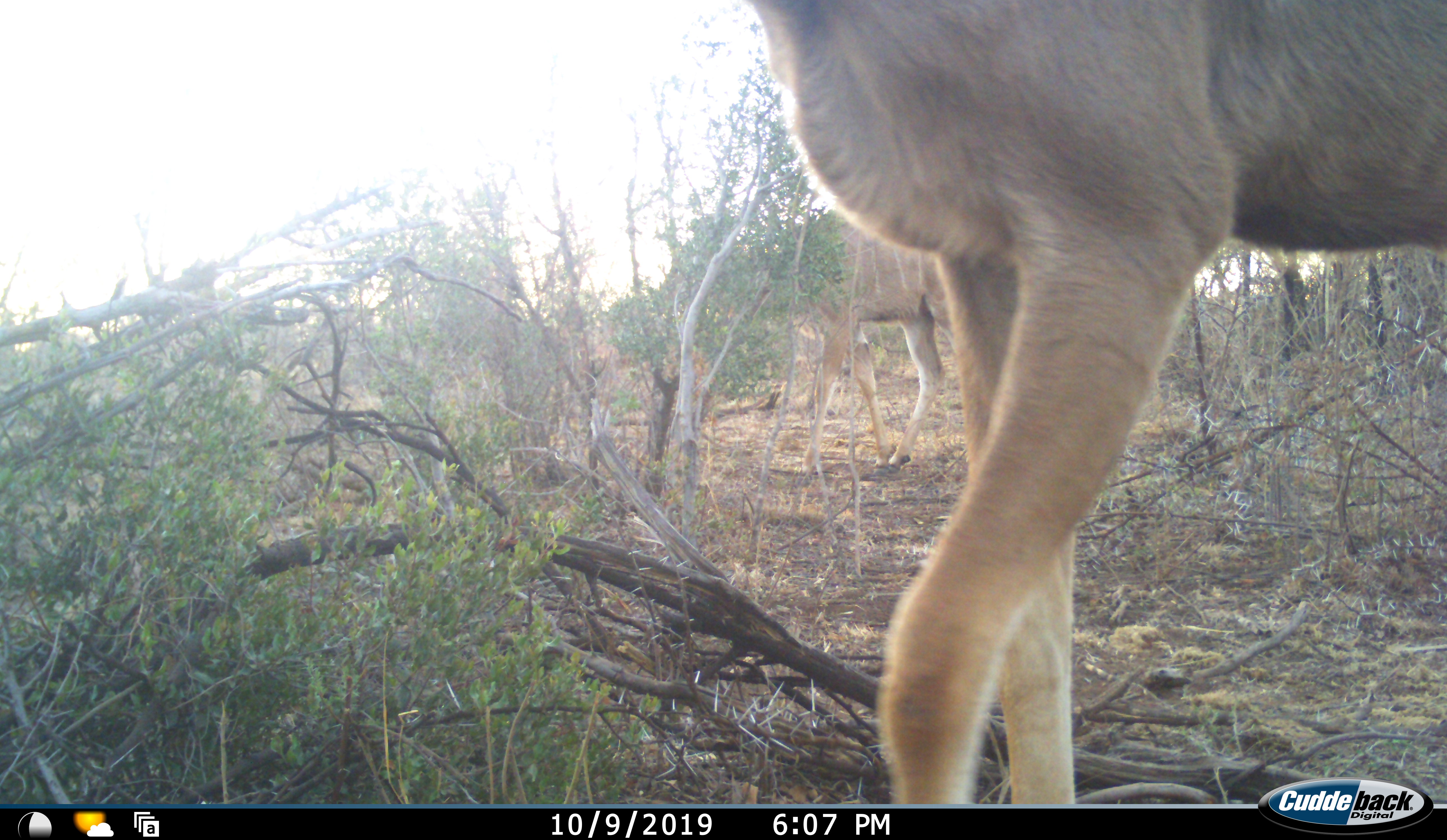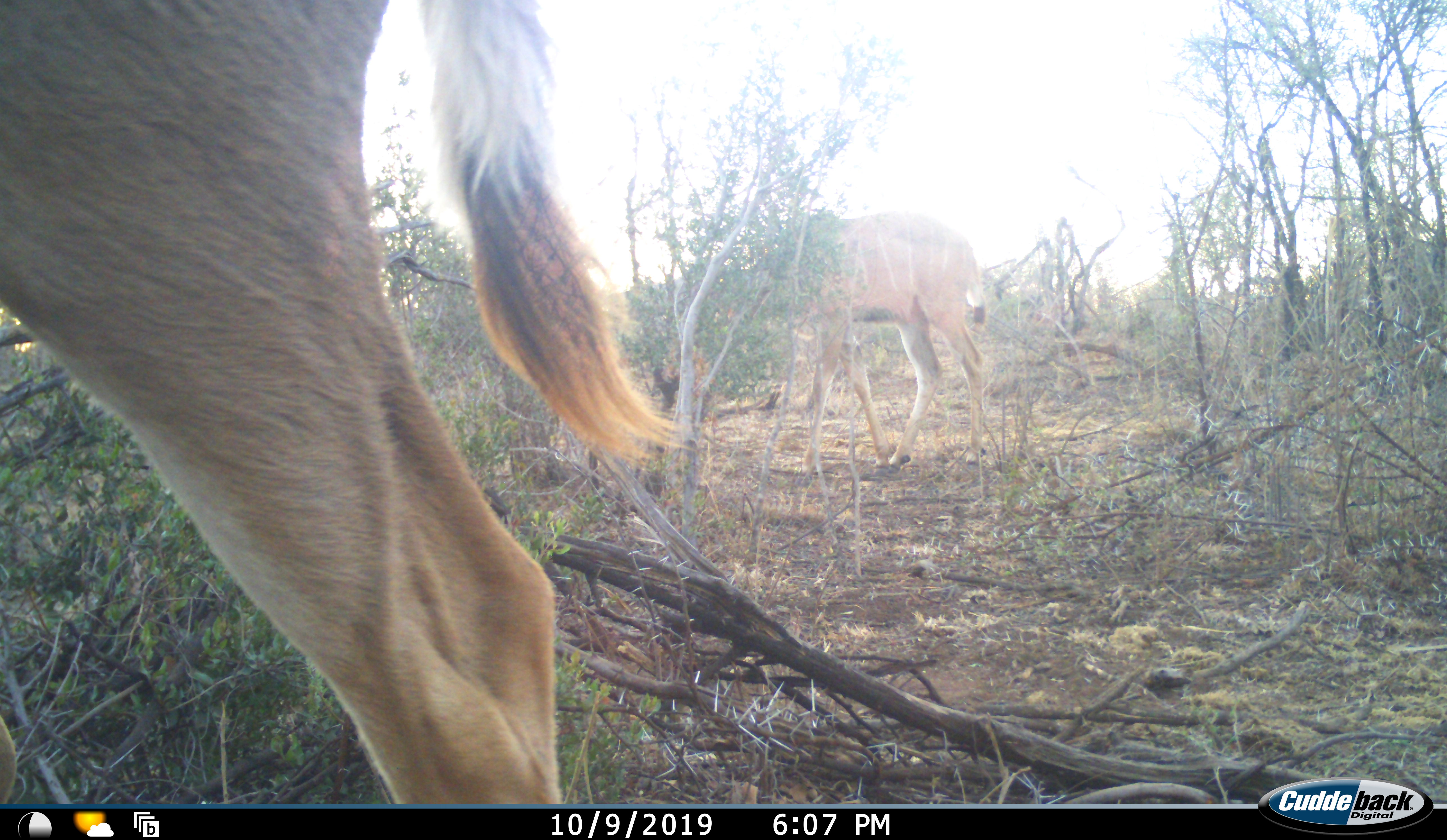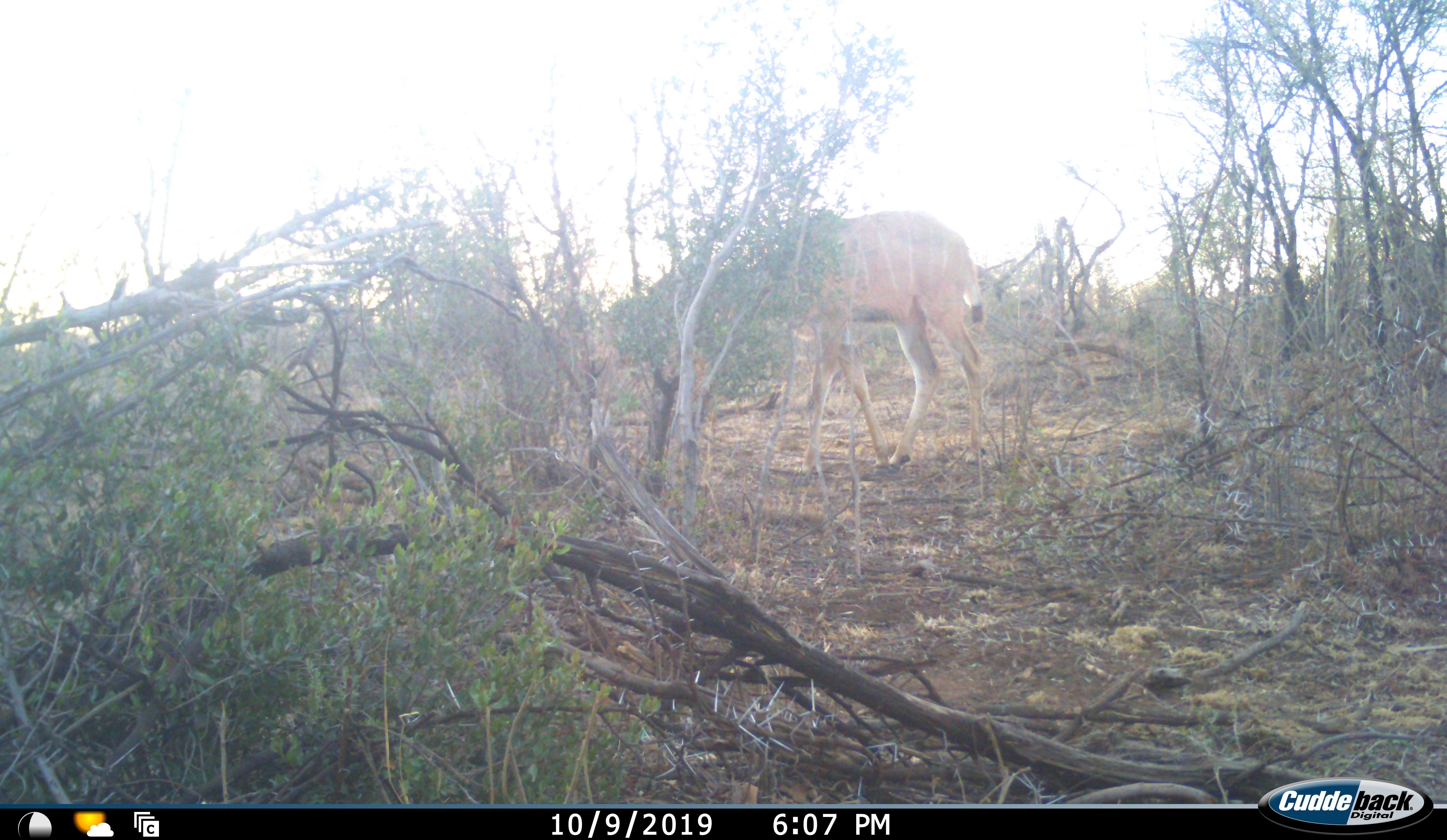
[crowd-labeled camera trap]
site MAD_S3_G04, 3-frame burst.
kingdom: Animalia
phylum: Chordata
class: Mammalia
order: Artiodactyla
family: Bovidae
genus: Tragelaphus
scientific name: Tragelaphus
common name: kudu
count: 2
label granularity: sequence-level